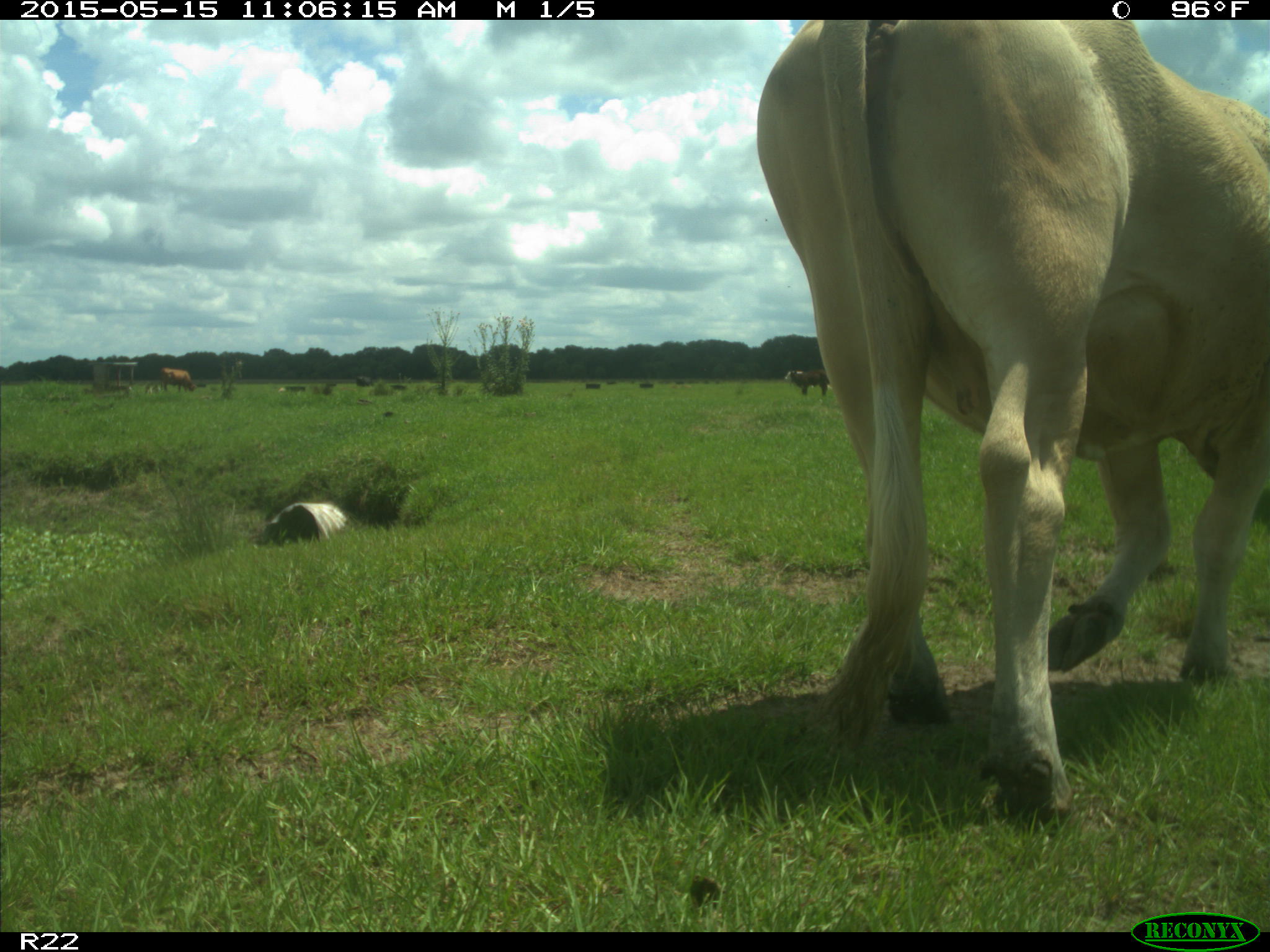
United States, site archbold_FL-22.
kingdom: Animalia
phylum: Chordata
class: Mammalia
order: Artiodactyla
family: Bovidae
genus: Bos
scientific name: Bos taurus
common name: domestic cow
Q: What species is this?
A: Bos taurus (domestic cow).